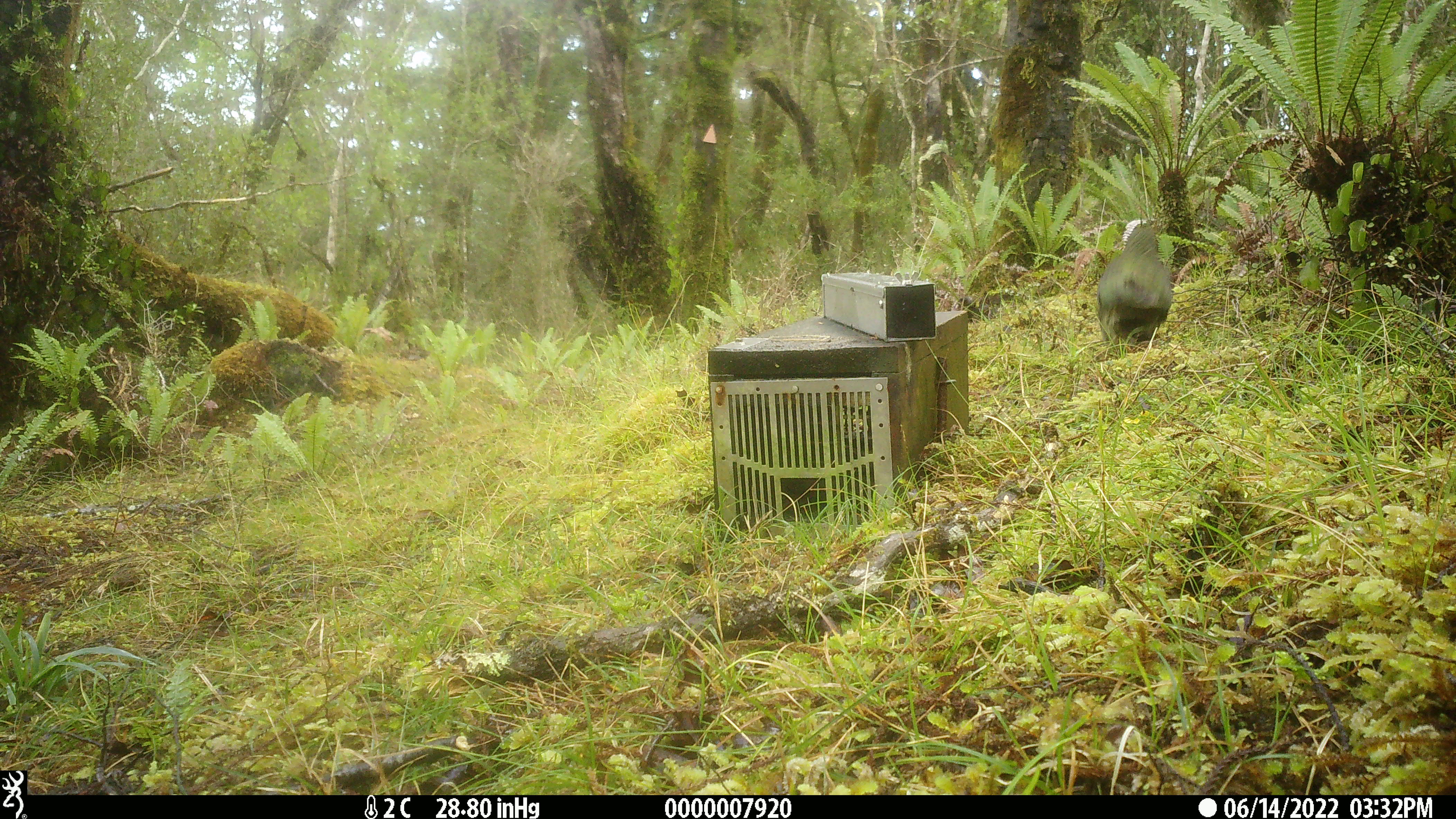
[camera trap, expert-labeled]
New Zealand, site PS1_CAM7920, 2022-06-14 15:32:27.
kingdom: Animalia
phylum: Chordata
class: Aves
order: Psittaciformes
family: Strigopidae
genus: Nestor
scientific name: Nestor notabilis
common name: kea